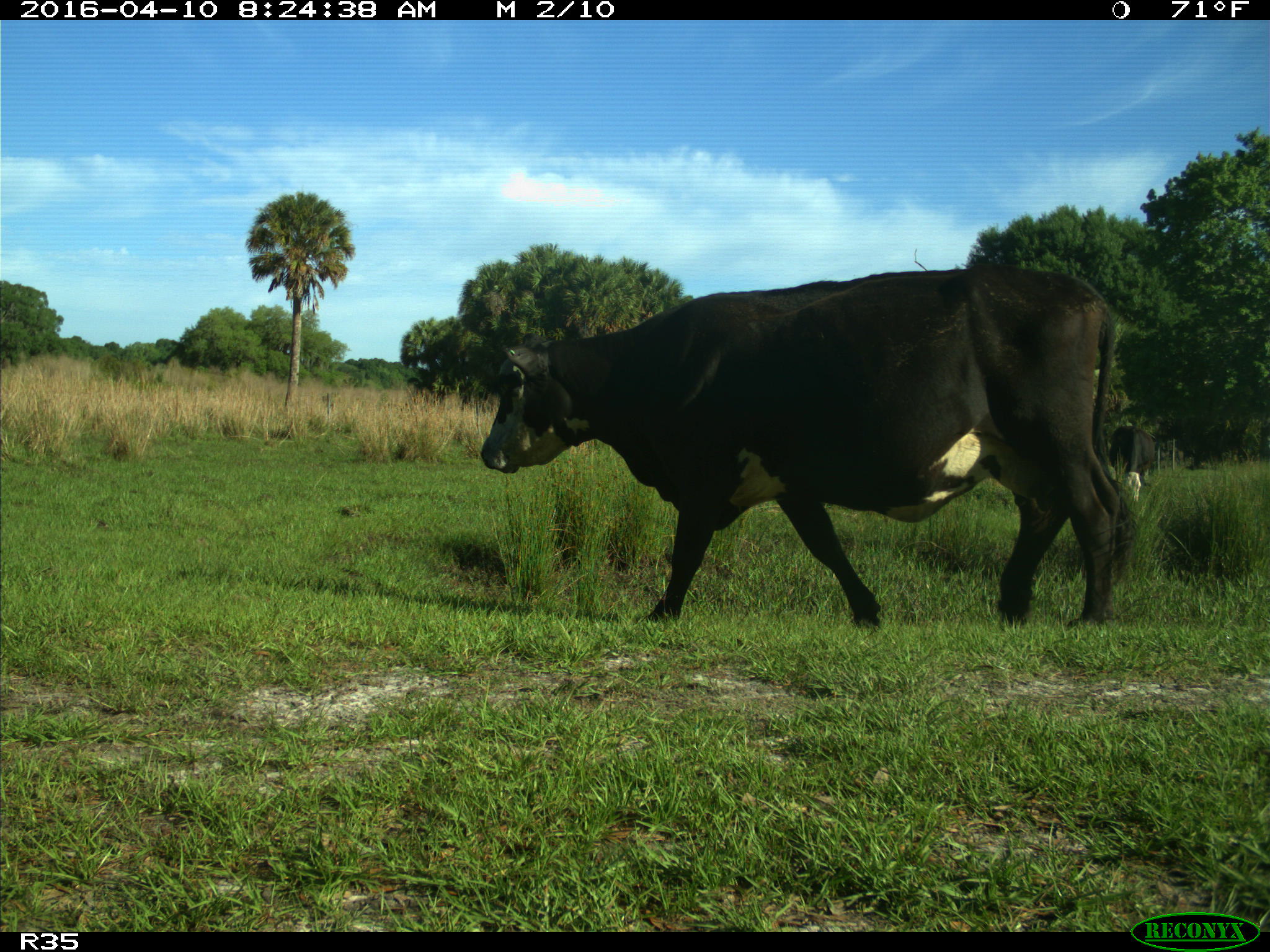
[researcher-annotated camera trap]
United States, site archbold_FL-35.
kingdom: Animalia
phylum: Chordata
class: Mammalia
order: Artiodactyla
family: Bovidae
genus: Bos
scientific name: Bos taurus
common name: domestic cow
Bos taurus (domestic cow).